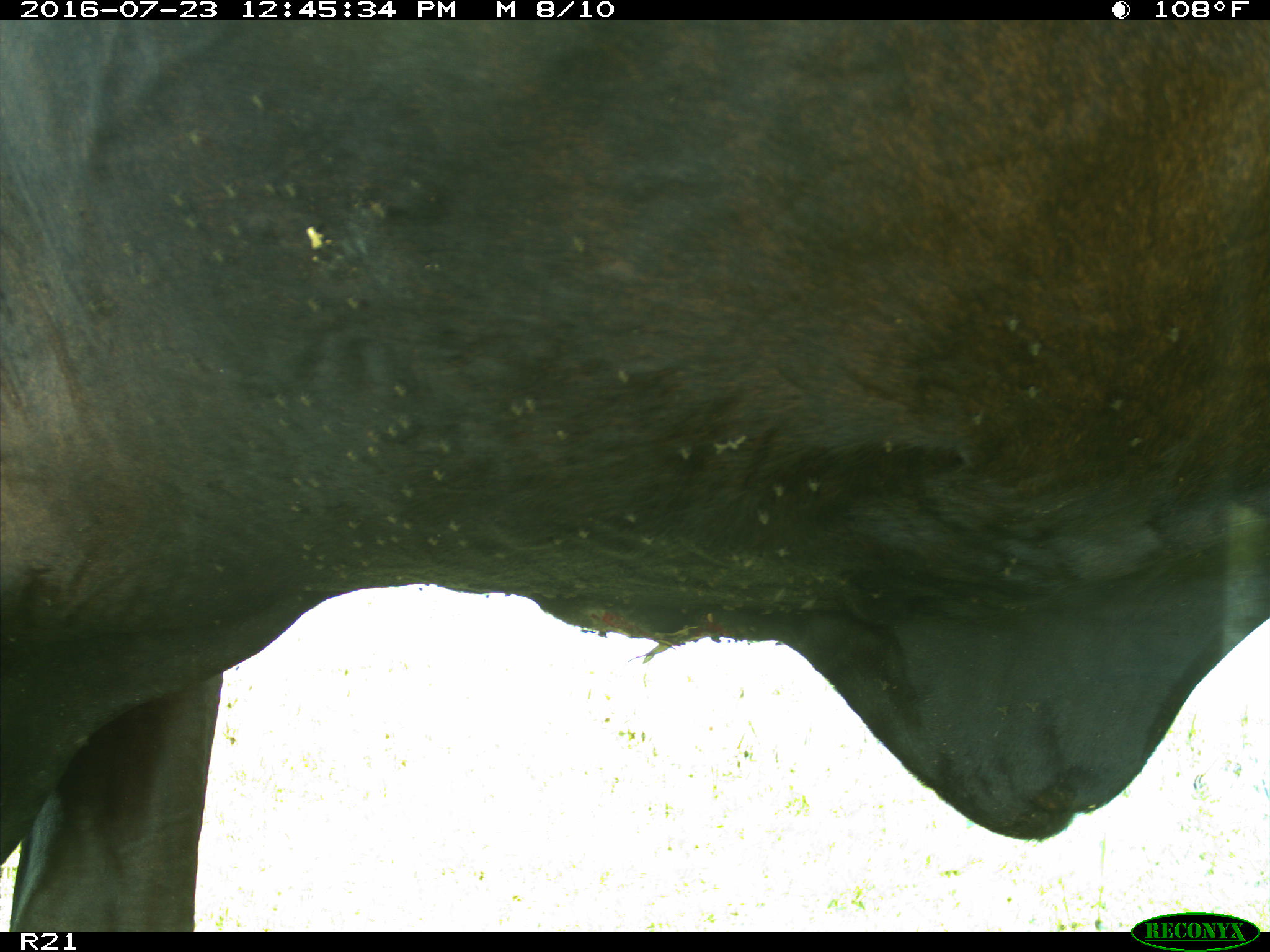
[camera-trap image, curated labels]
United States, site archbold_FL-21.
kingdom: Animalia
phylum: Chordata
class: Mammalia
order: Artiodactyla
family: Bovidae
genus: Bos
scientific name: Bos taurus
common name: domestic cow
Bos taurus (domestic cow).